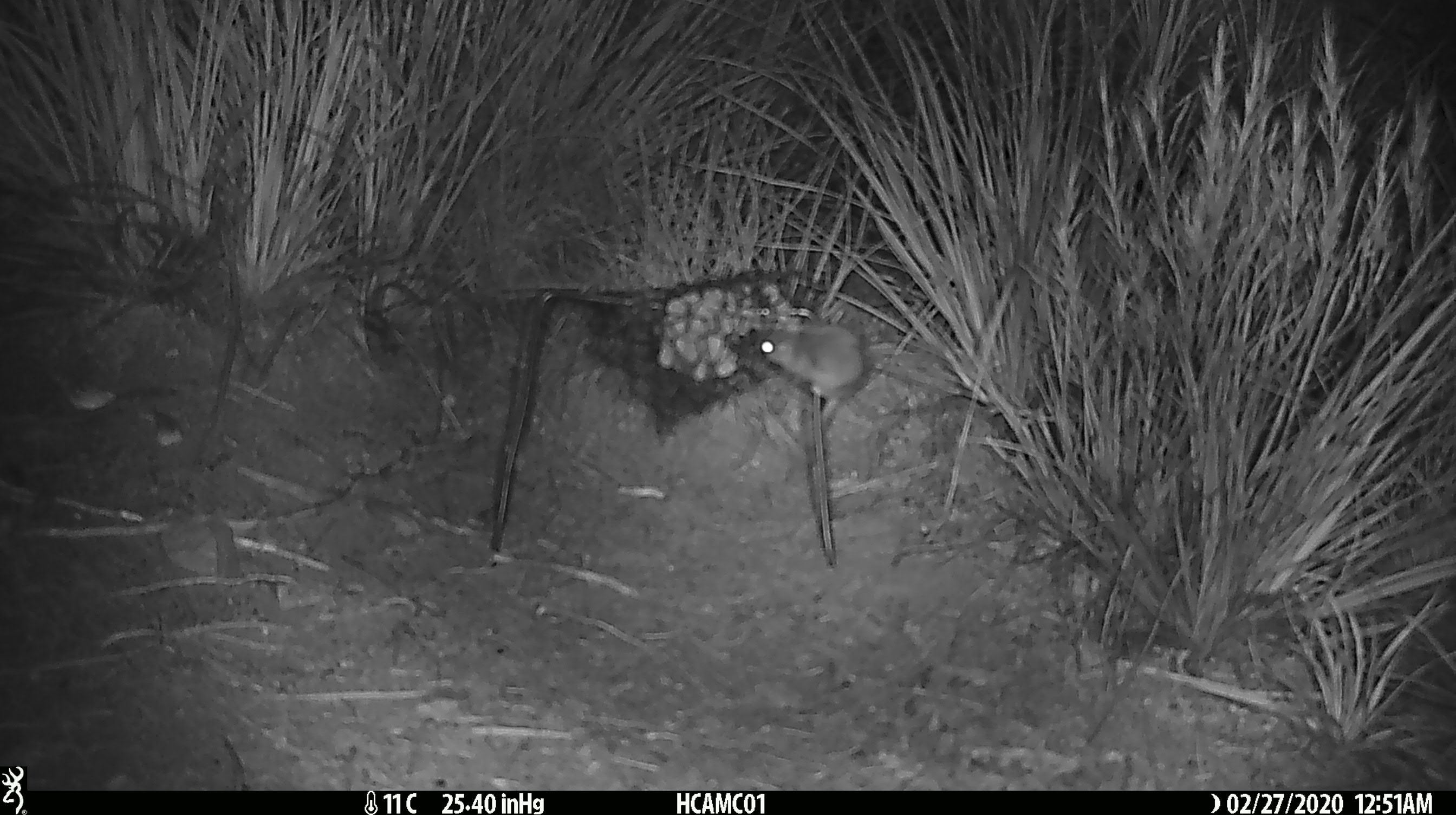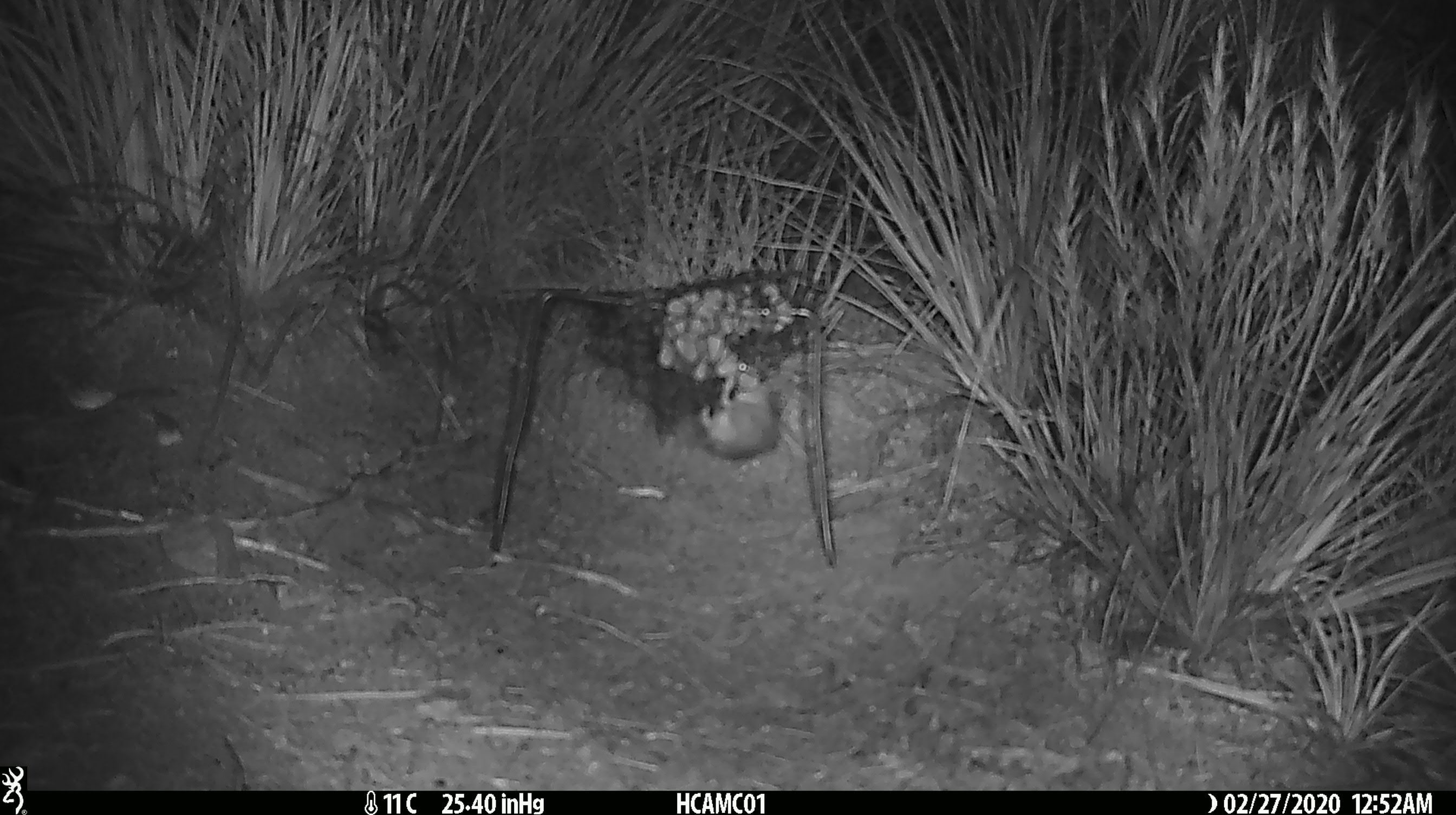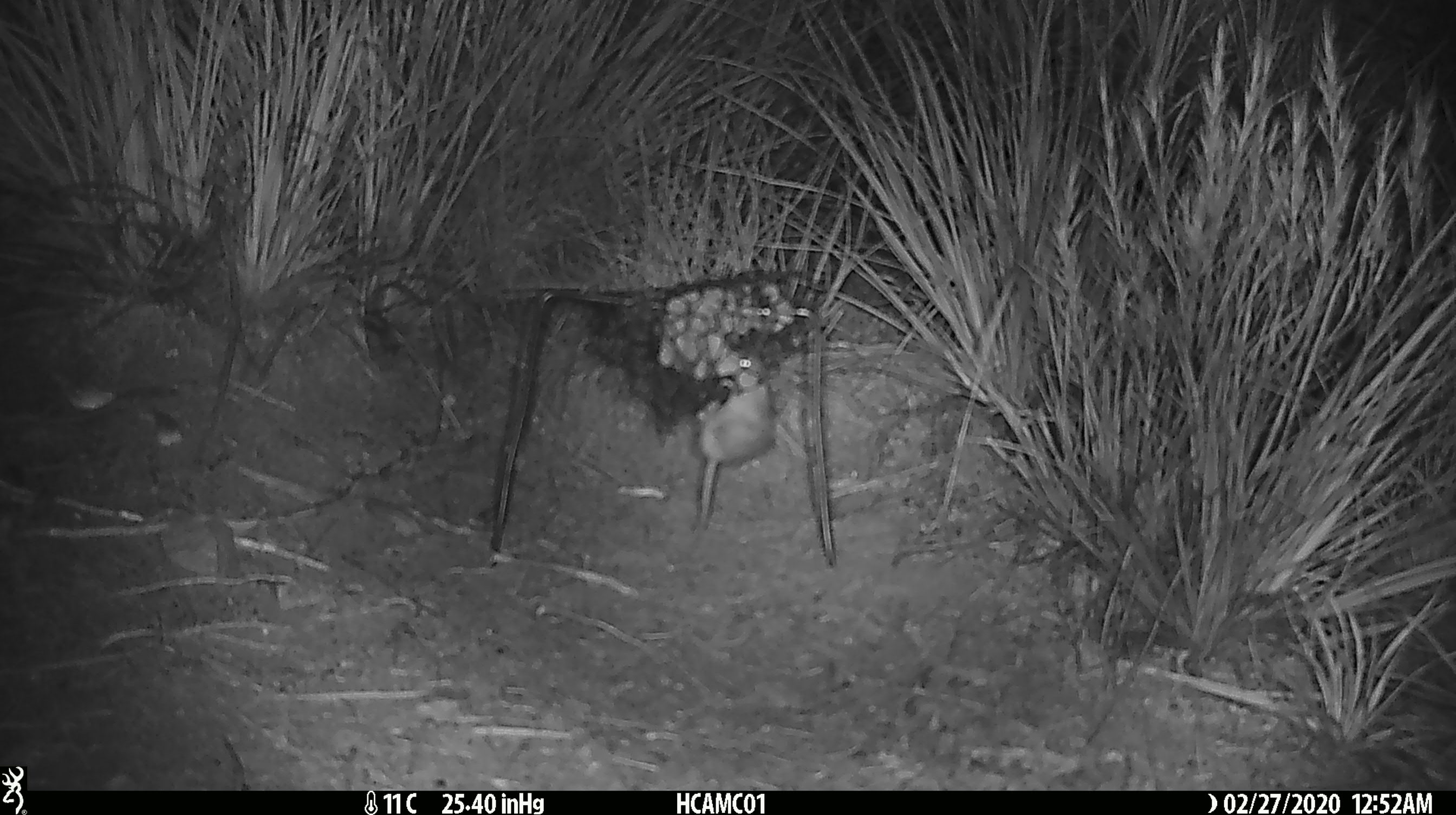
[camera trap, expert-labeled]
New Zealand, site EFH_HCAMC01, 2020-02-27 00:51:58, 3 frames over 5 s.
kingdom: Animalia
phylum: Chordata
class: Mammalia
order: Rodentia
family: Muridae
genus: Mus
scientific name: Mus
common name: mouse